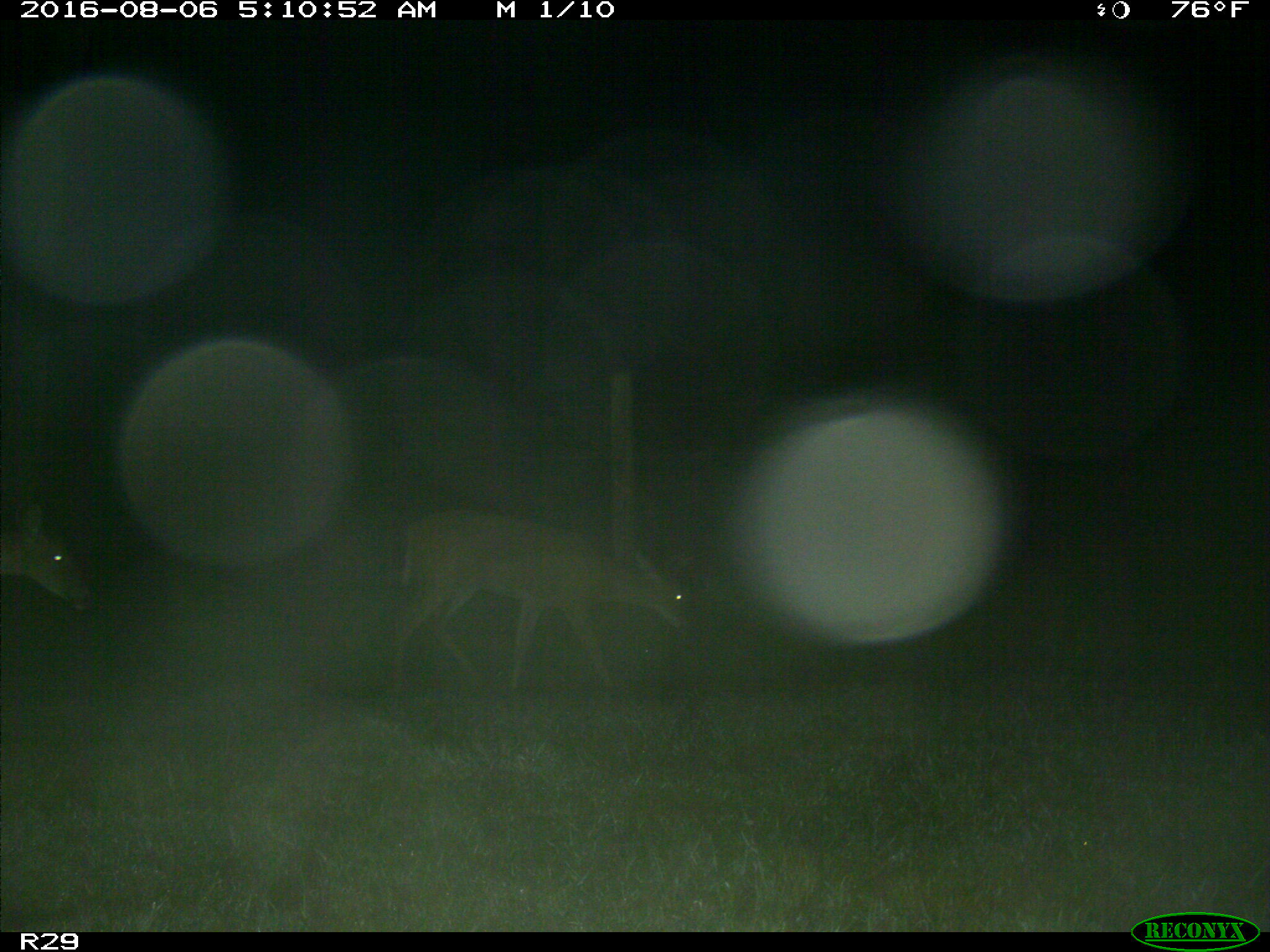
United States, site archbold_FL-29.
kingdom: Animalia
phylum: Chordata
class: Mammalia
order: Artiodactyla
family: Cervidae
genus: Odocoileus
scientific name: Odocoileus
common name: deer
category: unidentified deer